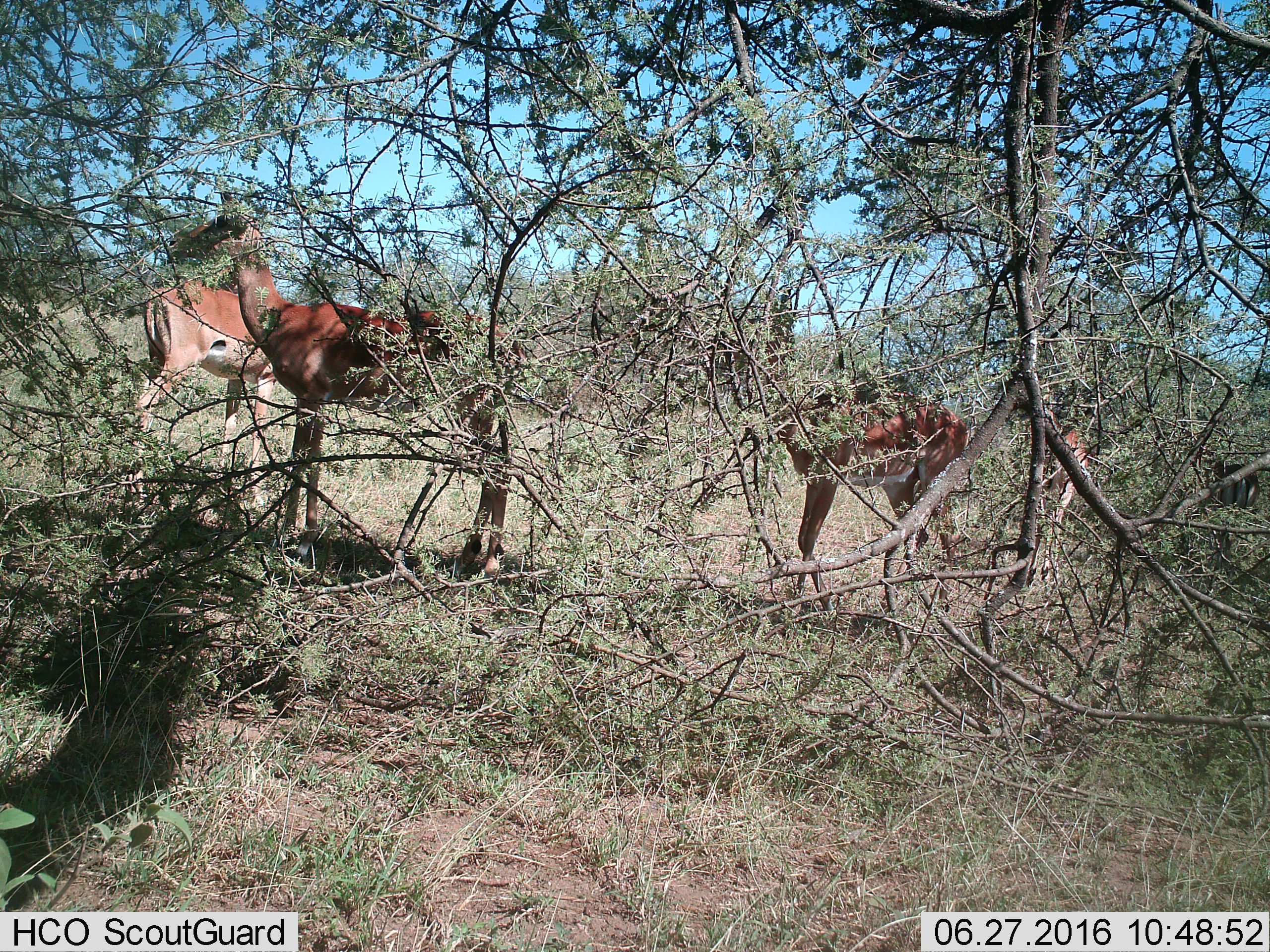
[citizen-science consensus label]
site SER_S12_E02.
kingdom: Animalia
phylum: Chordata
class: Mammalia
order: Artiodactyla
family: Bovidae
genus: Aepyceros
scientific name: Aepyceros melampus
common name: impala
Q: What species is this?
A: Impala (Aepyceros melampus).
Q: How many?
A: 4.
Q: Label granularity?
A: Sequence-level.